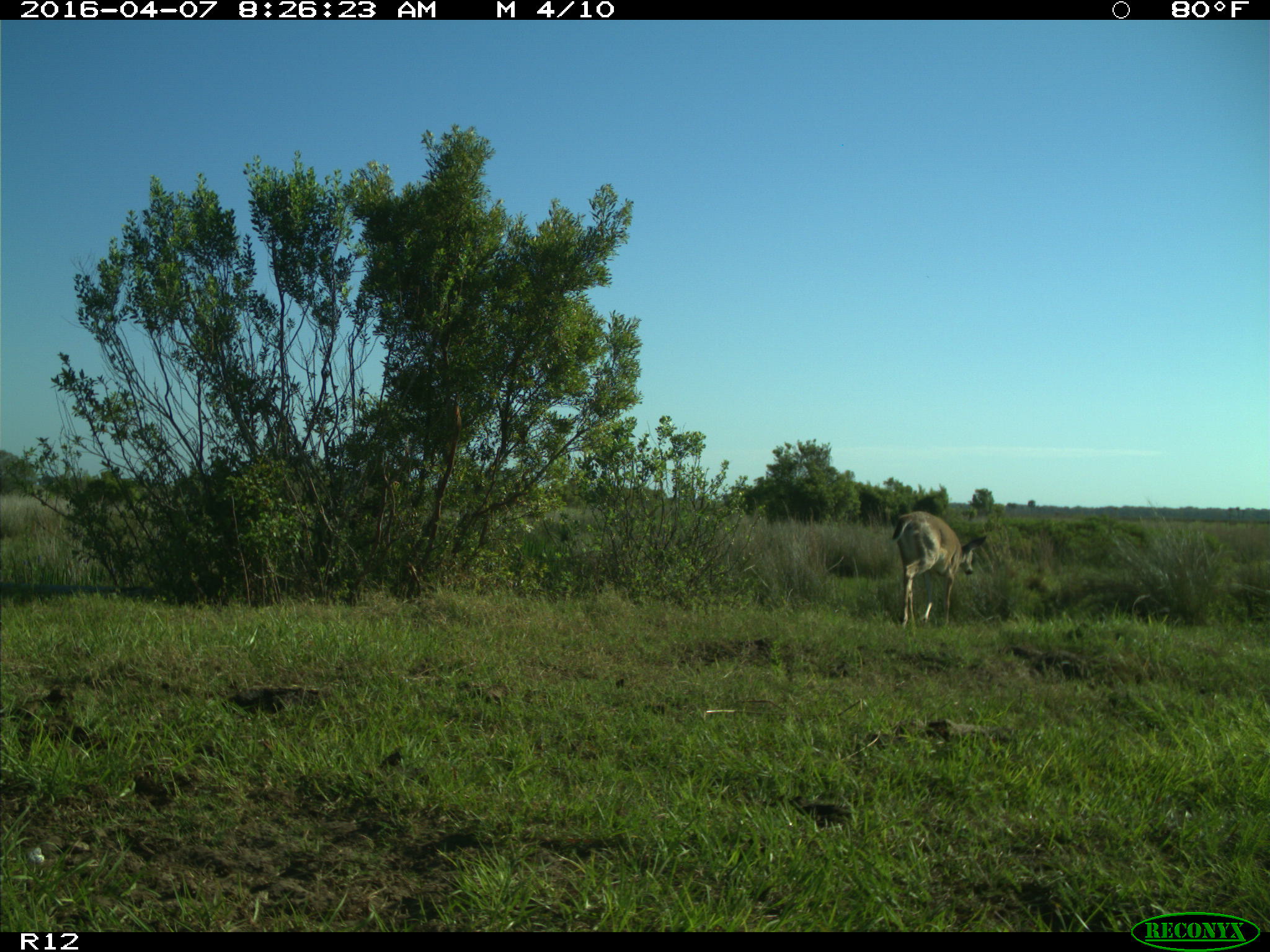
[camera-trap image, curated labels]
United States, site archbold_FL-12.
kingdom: Animalia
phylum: Chordata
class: Mammalia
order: Artiodactyla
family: Cervidae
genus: Odocoileus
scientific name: Odocoileus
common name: deer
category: unidentified deer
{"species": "unidentified deer (deer) (Odocoileus)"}